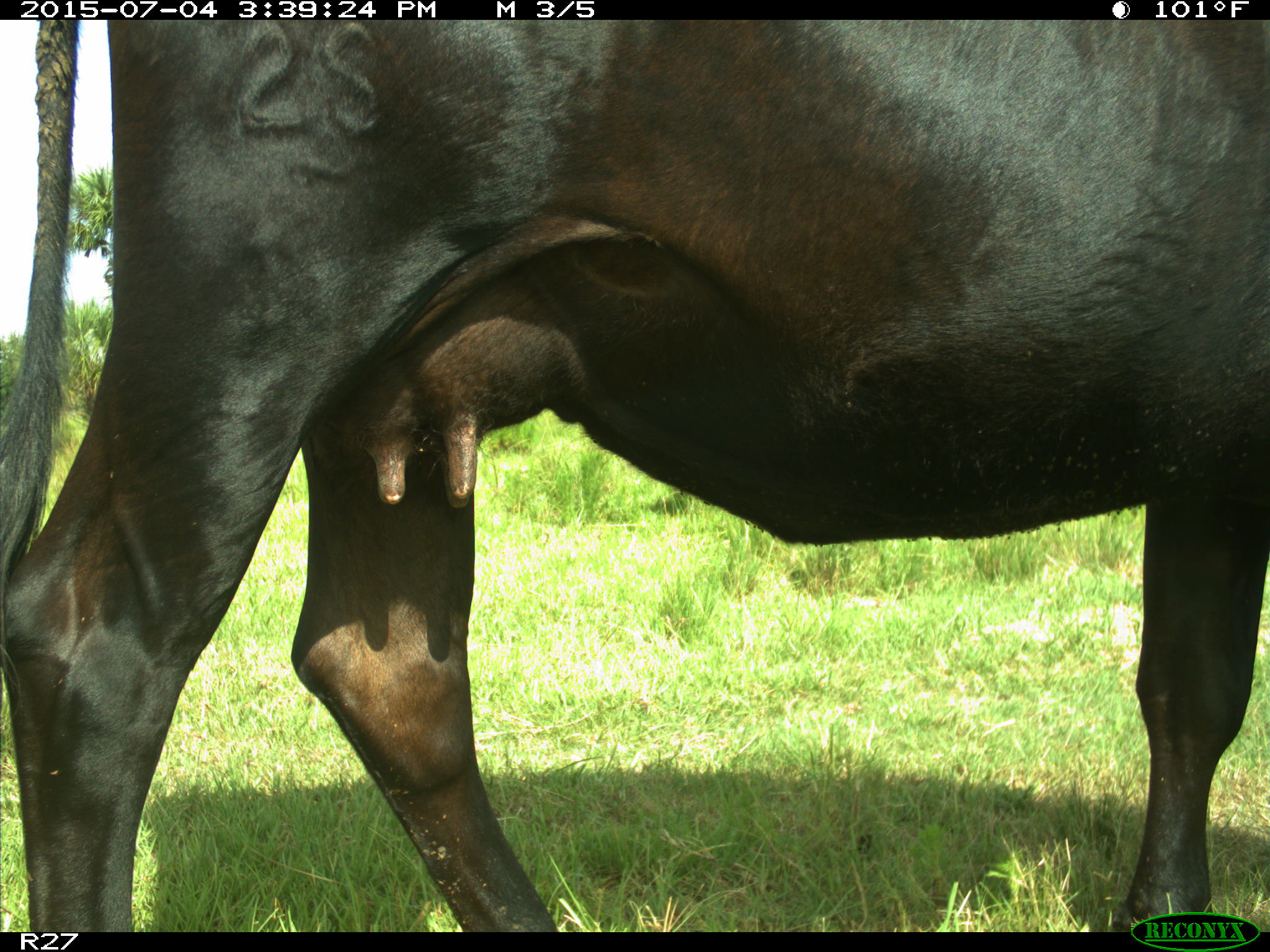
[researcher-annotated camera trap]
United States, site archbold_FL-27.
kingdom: Animalia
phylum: Chordata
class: Mammalia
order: Artiodactyla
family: Bovidae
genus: Bos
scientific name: Bos taurus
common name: domestic cow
Bos taurus (domestic cow).